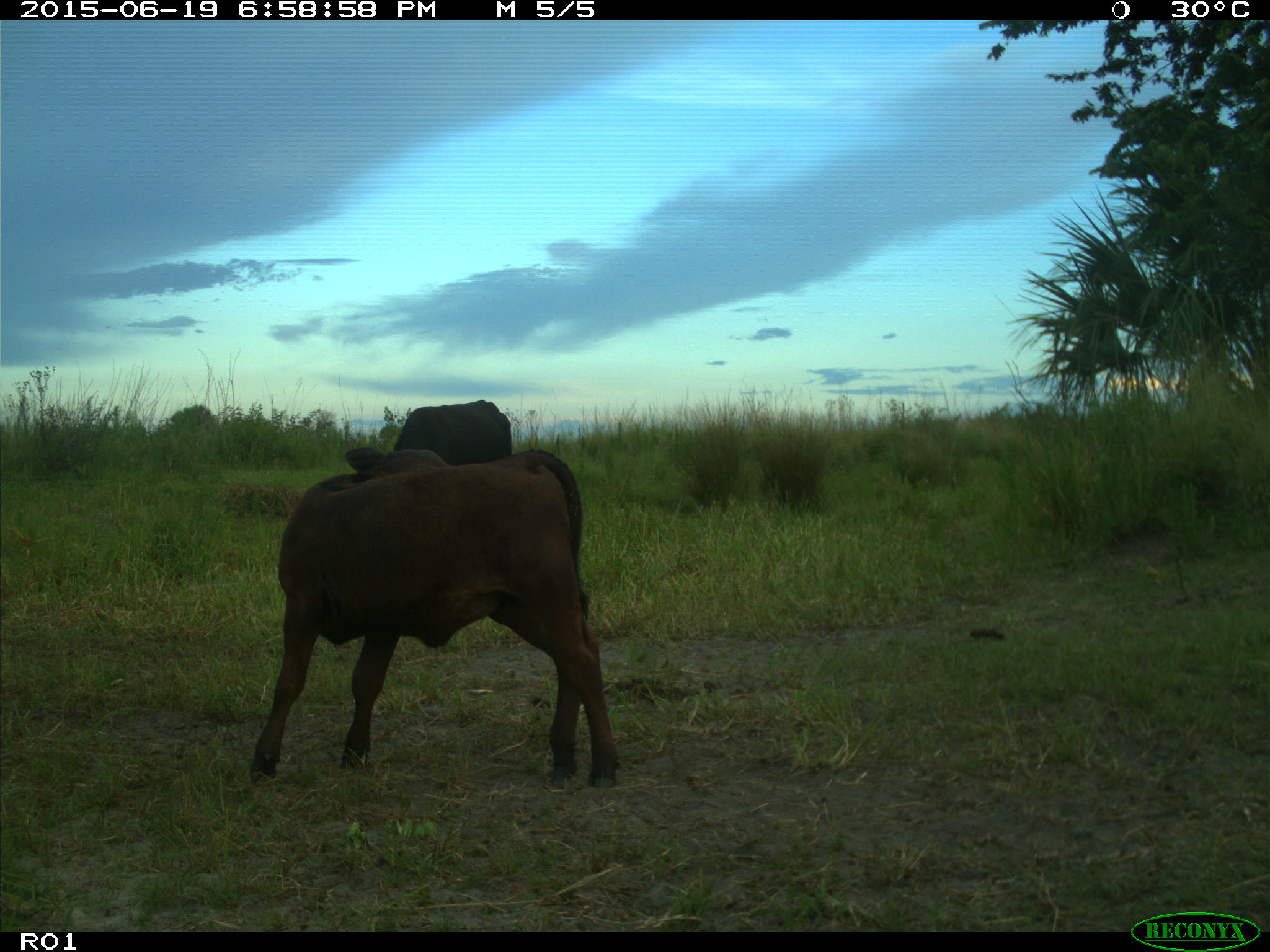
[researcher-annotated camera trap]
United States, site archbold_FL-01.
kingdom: Animalia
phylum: Chordata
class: Mammalia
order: Artiodactyla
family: Bovidae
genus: Bos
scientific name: Bos taurus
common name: domestic cow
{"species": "Bos taurus (domestic cow)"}